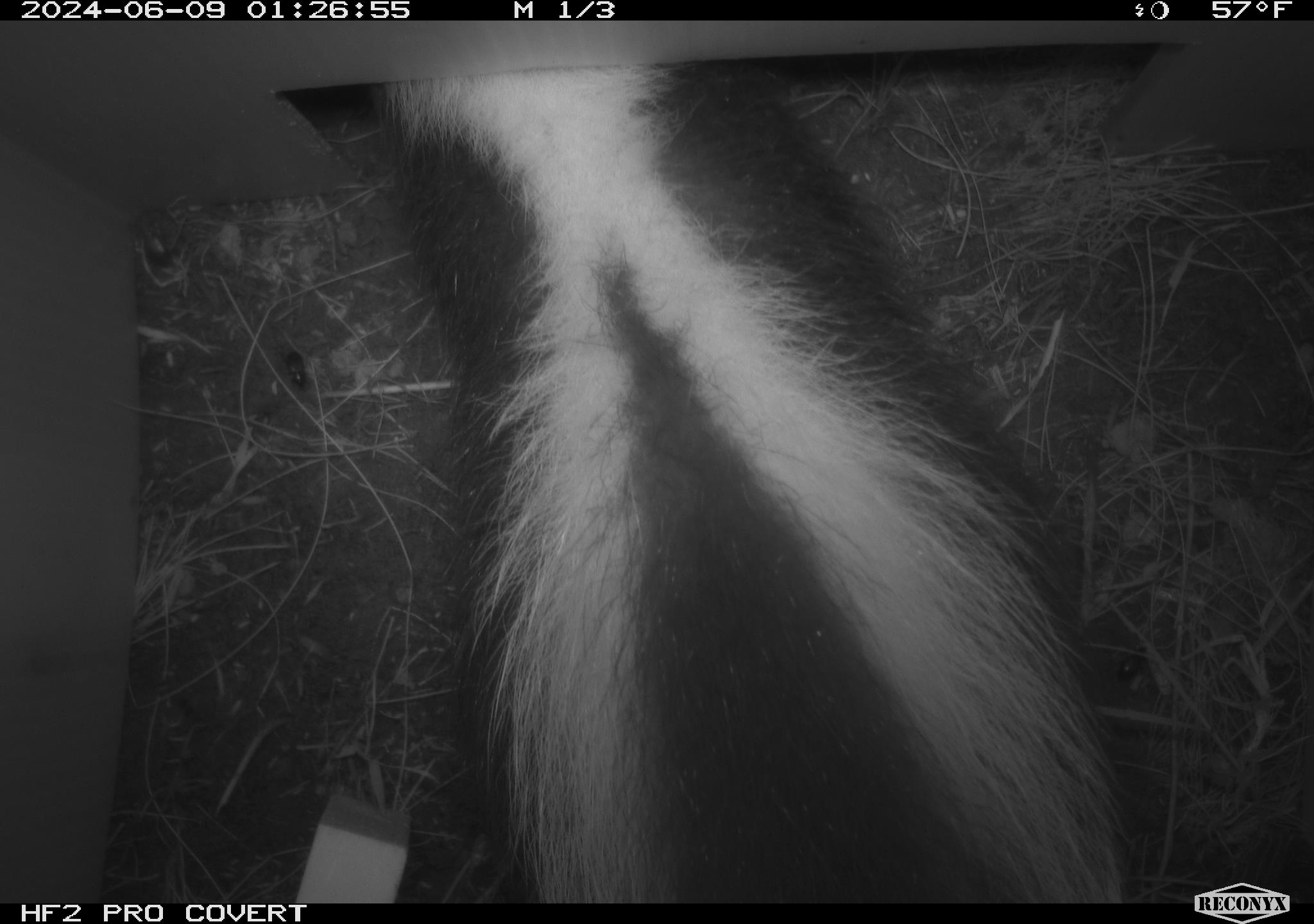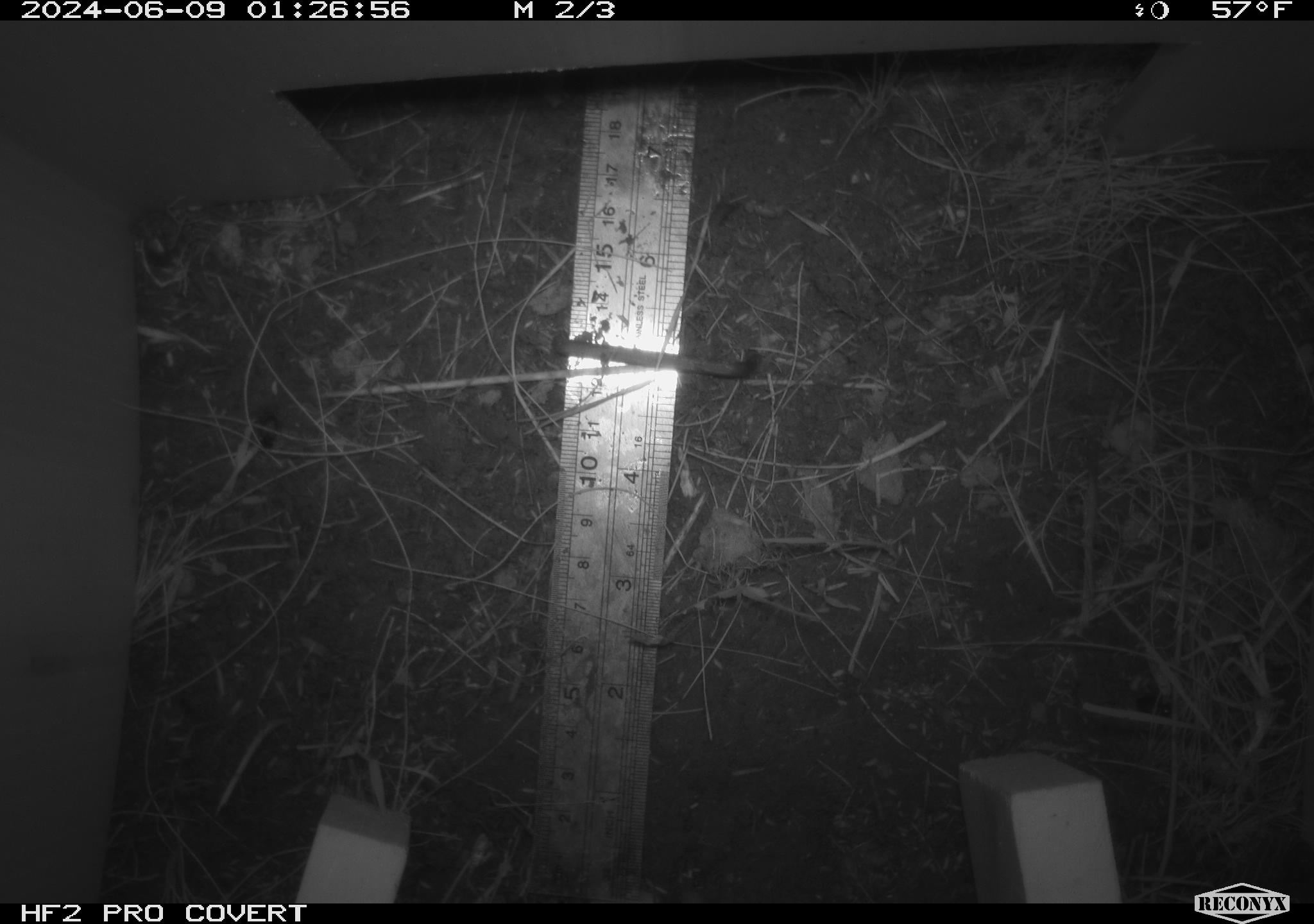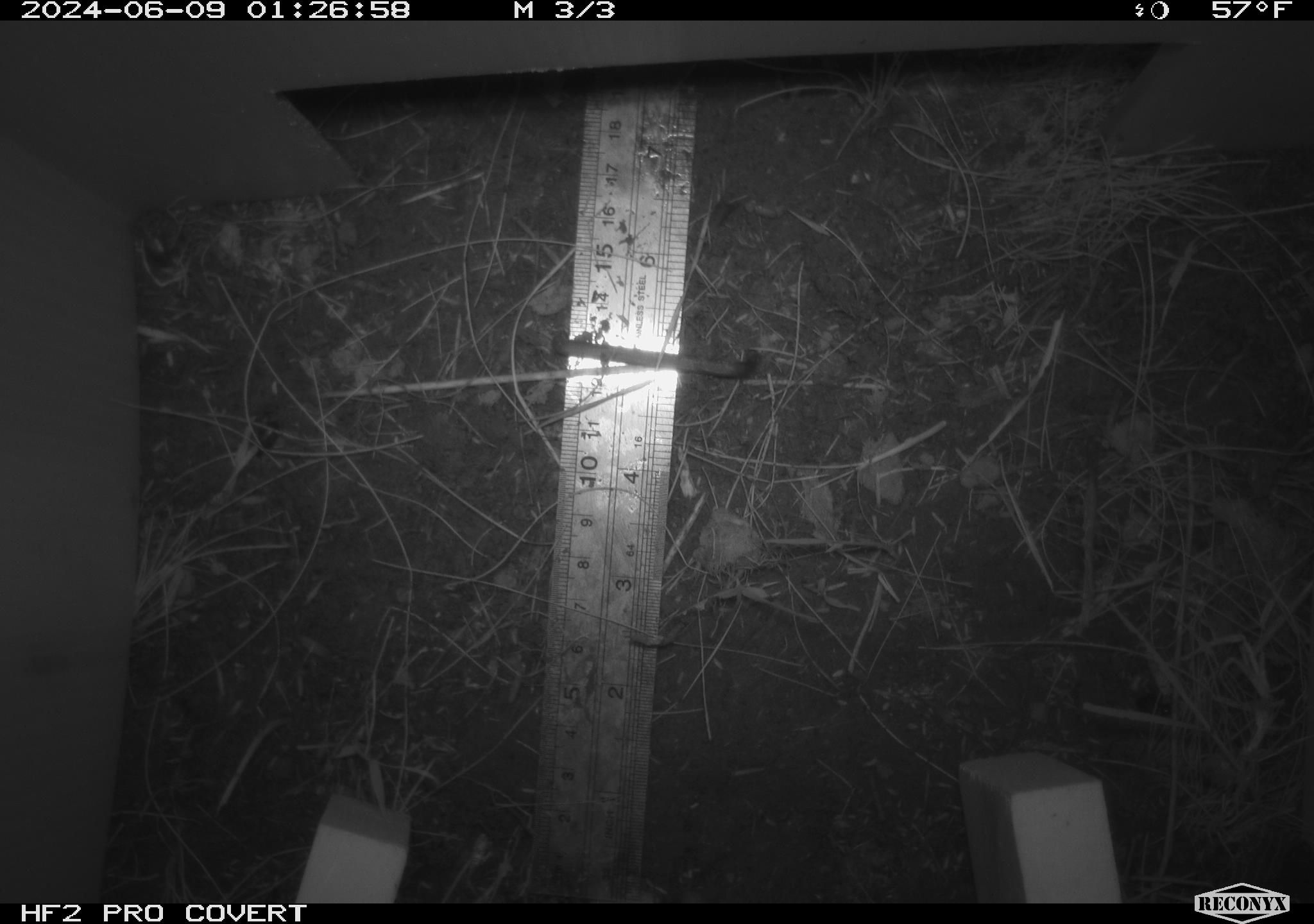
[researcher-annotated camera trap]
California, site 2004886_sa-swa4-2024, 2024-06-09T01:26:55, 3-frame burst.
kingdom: Animalia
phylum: Chordata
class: Mammalia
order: Carnivora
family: Mephitidae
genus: Mephitis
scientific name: Mephitis mephitis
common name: striped skunk